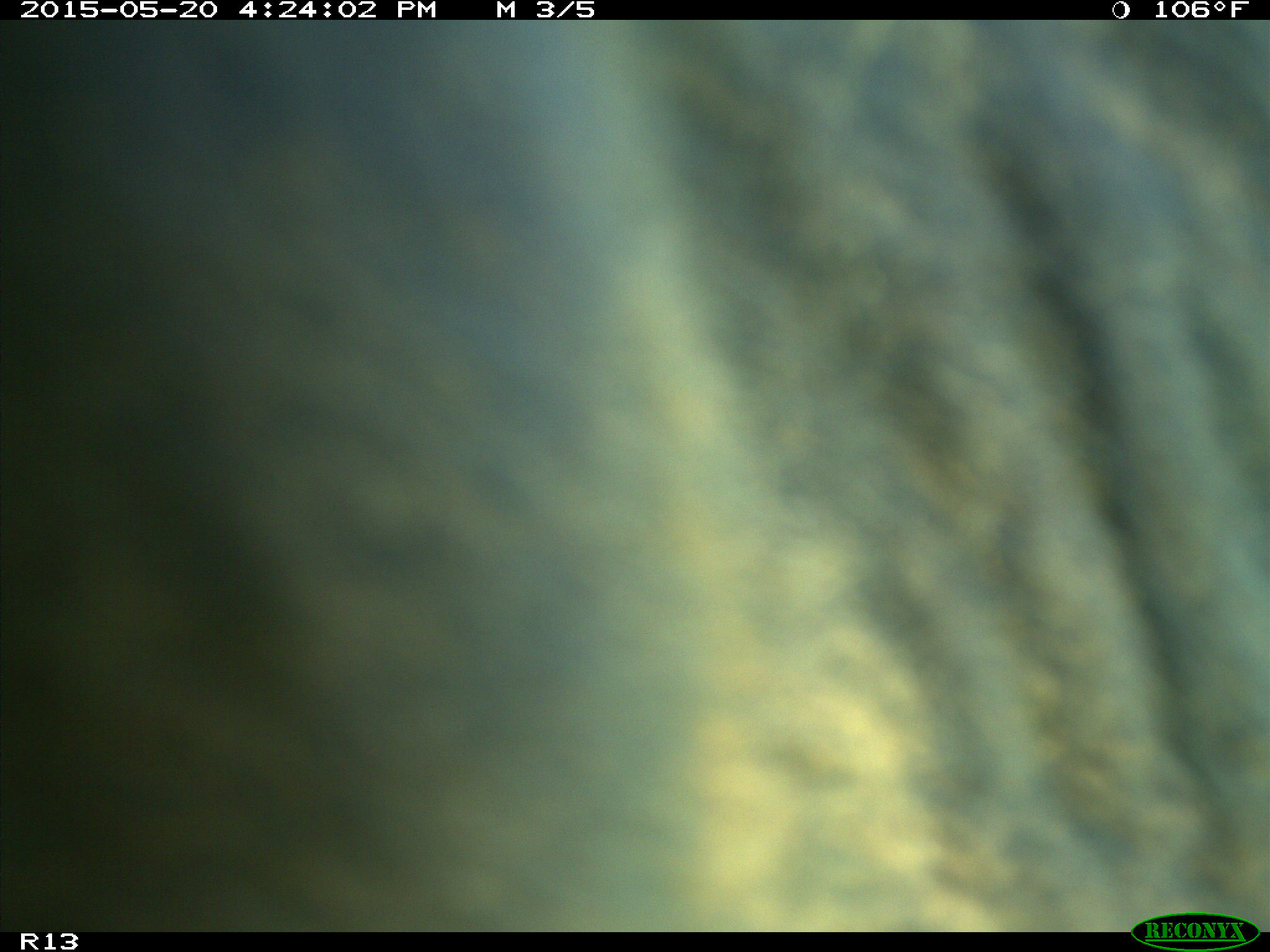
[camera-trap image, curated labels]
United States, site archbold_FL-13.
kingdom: Animalia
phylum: Chordata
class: Mammalia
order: Artiodactyla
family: Bovidae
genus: Bos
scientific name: Bos taurus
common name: domestic cow